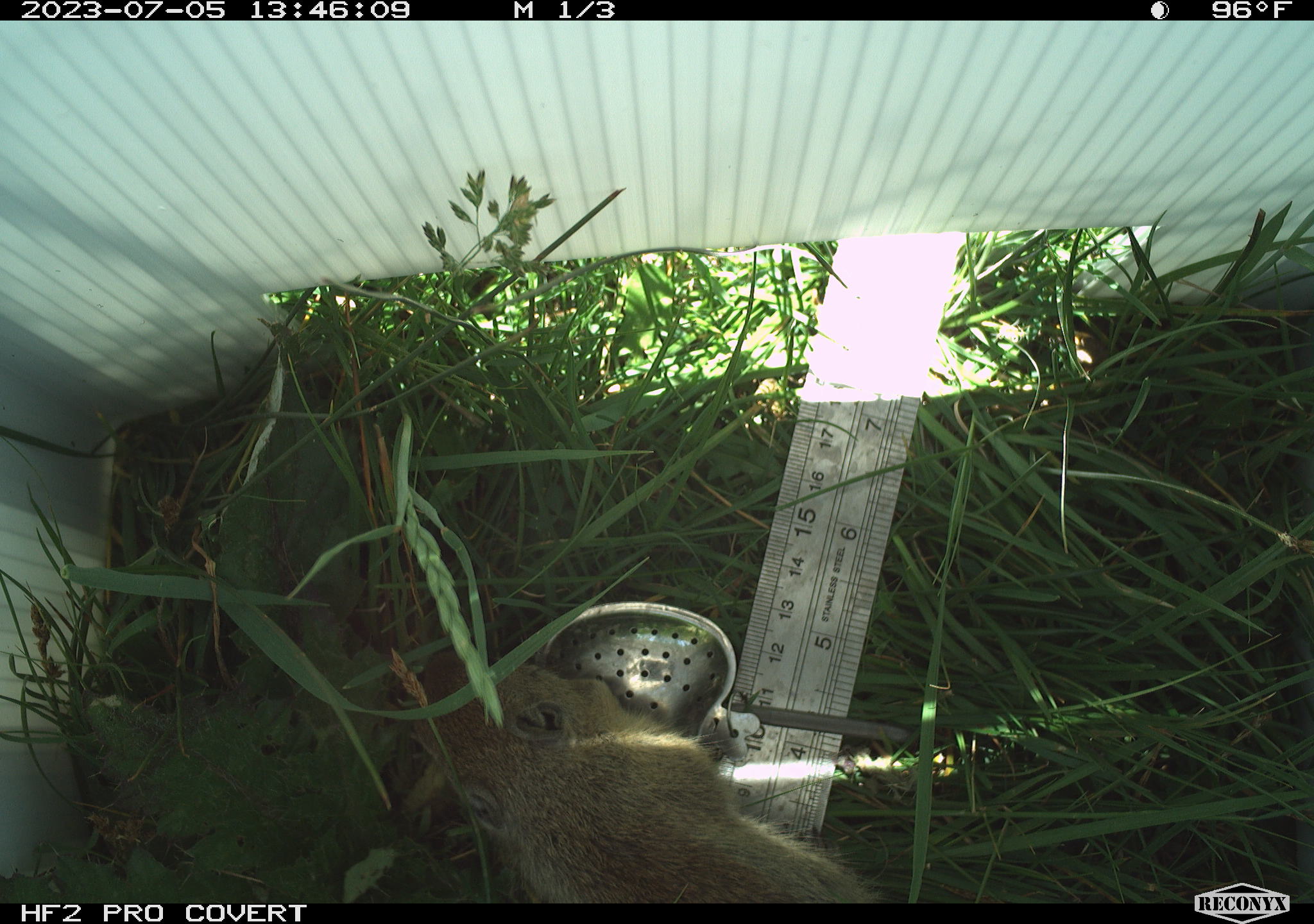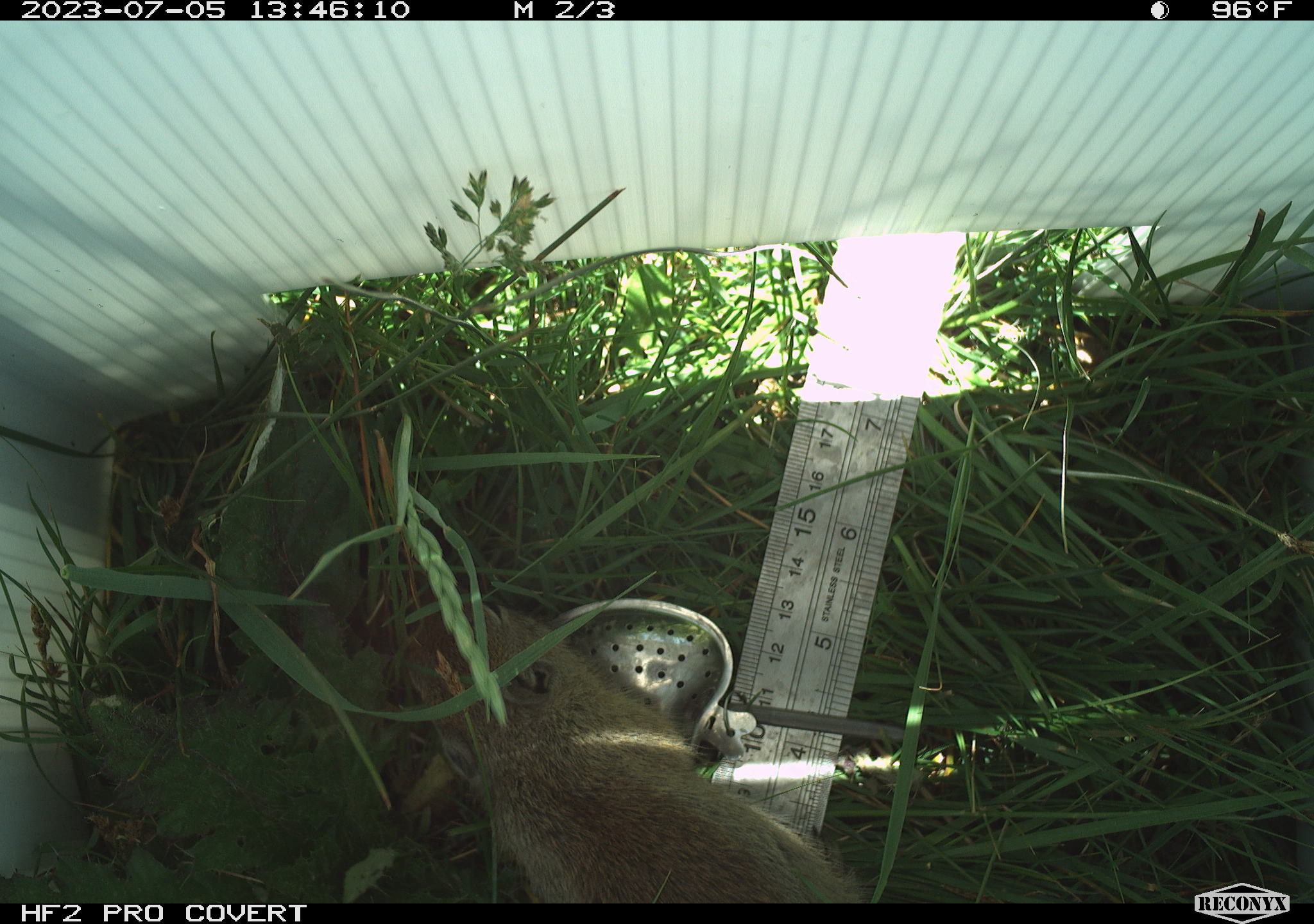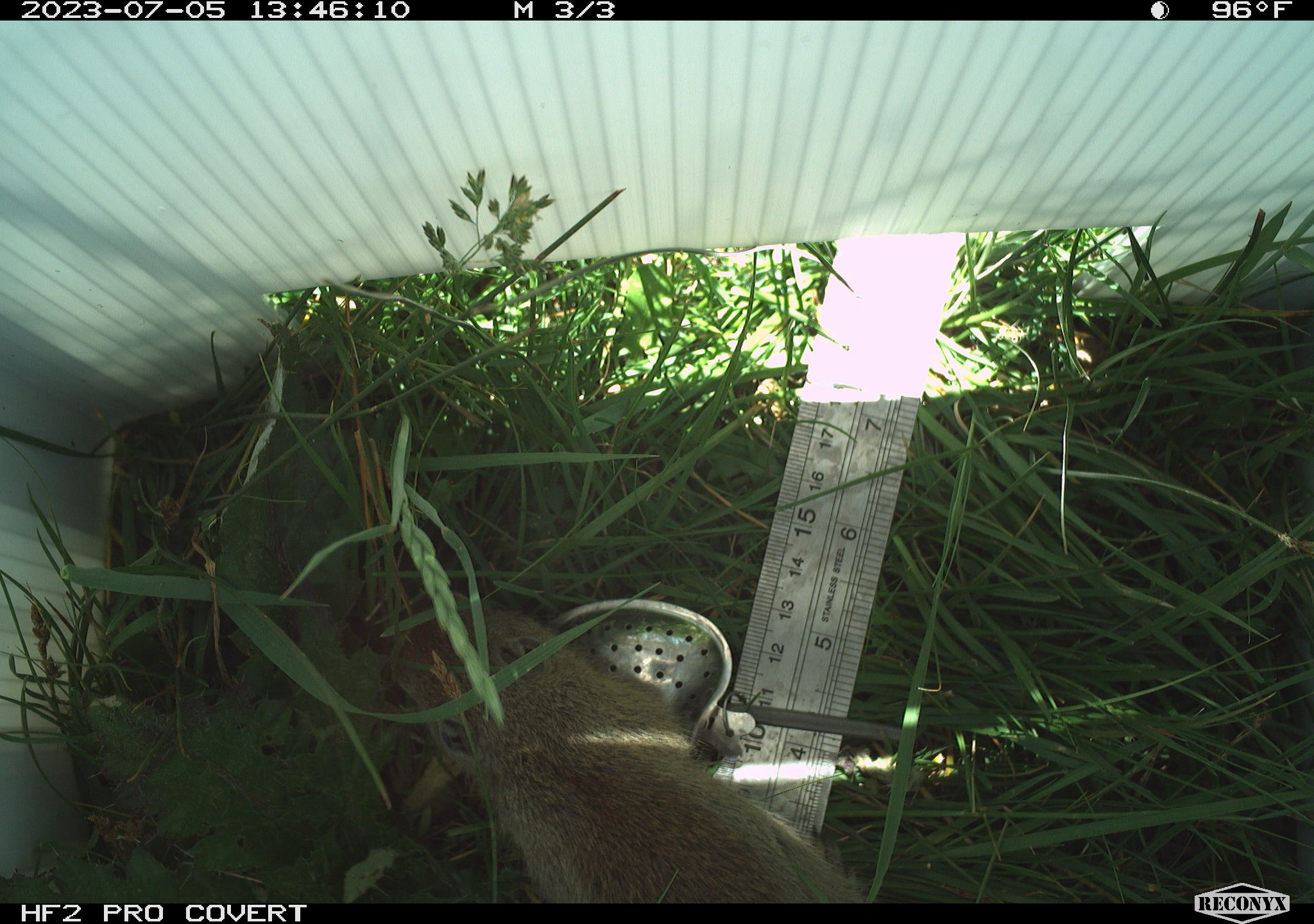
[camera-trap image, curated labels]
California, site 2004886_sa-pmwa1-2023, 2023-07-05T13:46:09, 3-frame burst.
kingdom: Animalia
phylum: Chordata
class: Mammalia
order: Rodentia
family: Sciuridae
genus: Urocitellus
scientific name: Urocitellus beldingi beldingi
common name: belding's ground squirrel